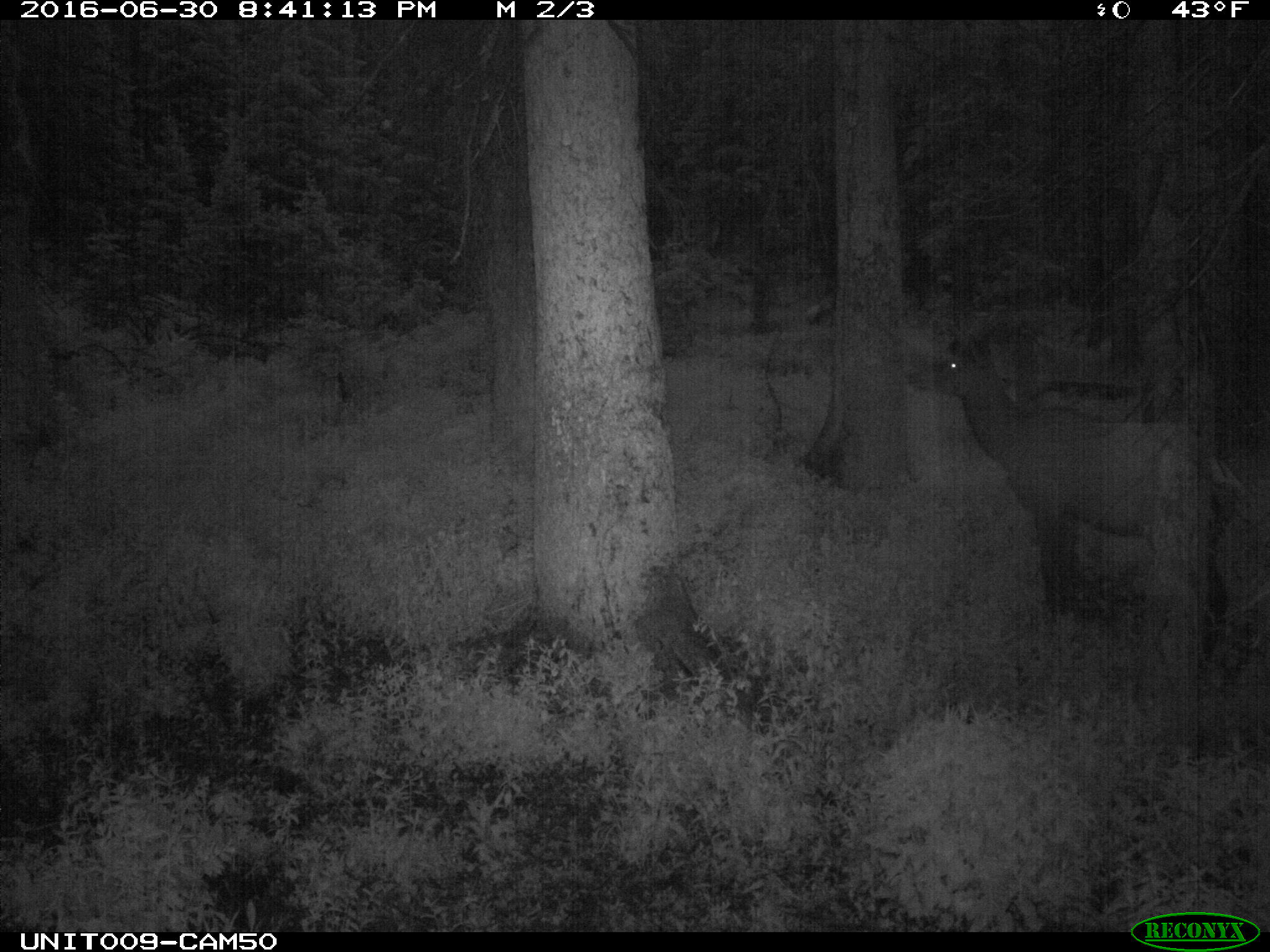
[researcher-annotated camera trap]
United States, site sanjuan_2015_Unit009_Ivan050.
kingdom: Animalia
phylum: Chordata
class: Mammalia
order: Artiodactyla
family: Cervidae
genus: Cervus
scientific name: Cervus elaphus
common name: red deer